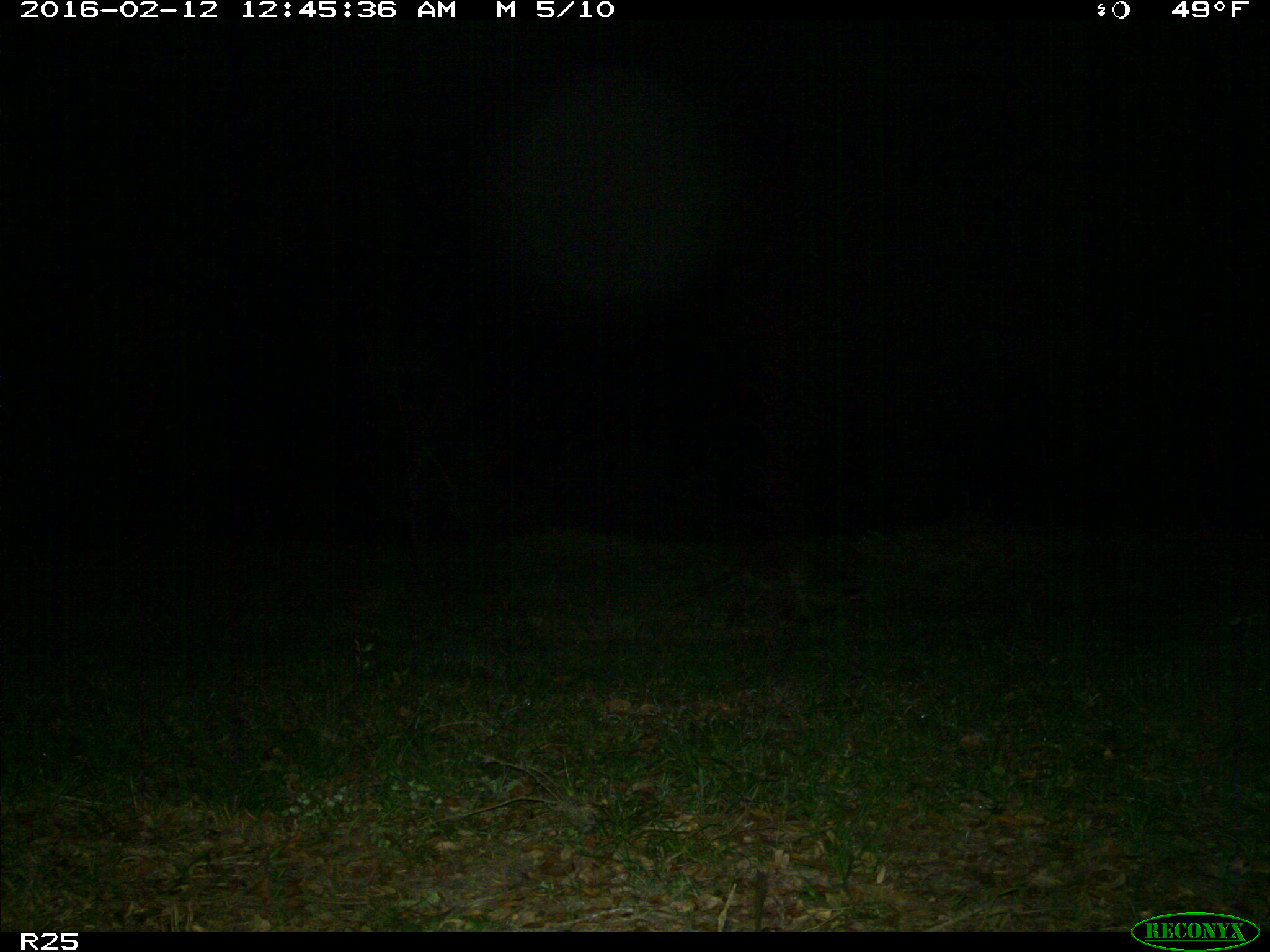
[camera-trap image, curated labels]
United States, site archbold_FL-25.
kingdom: Animalia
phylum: Chordata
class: Mammalia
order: Carnivora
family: Procyonidae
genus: Procyon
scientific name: Procyon lotor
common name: common raccoon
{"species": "Procyon lotor (common raccoon)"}